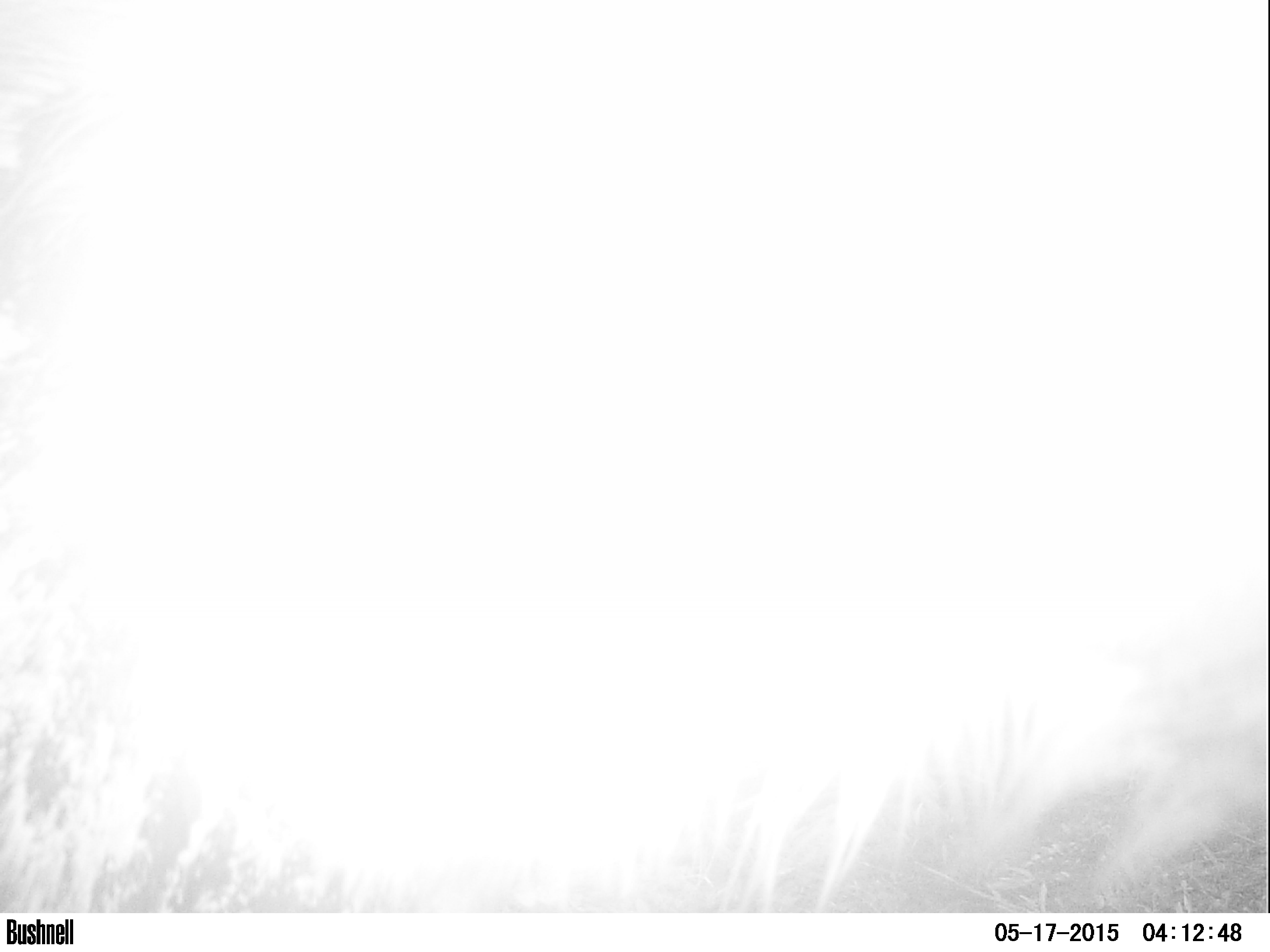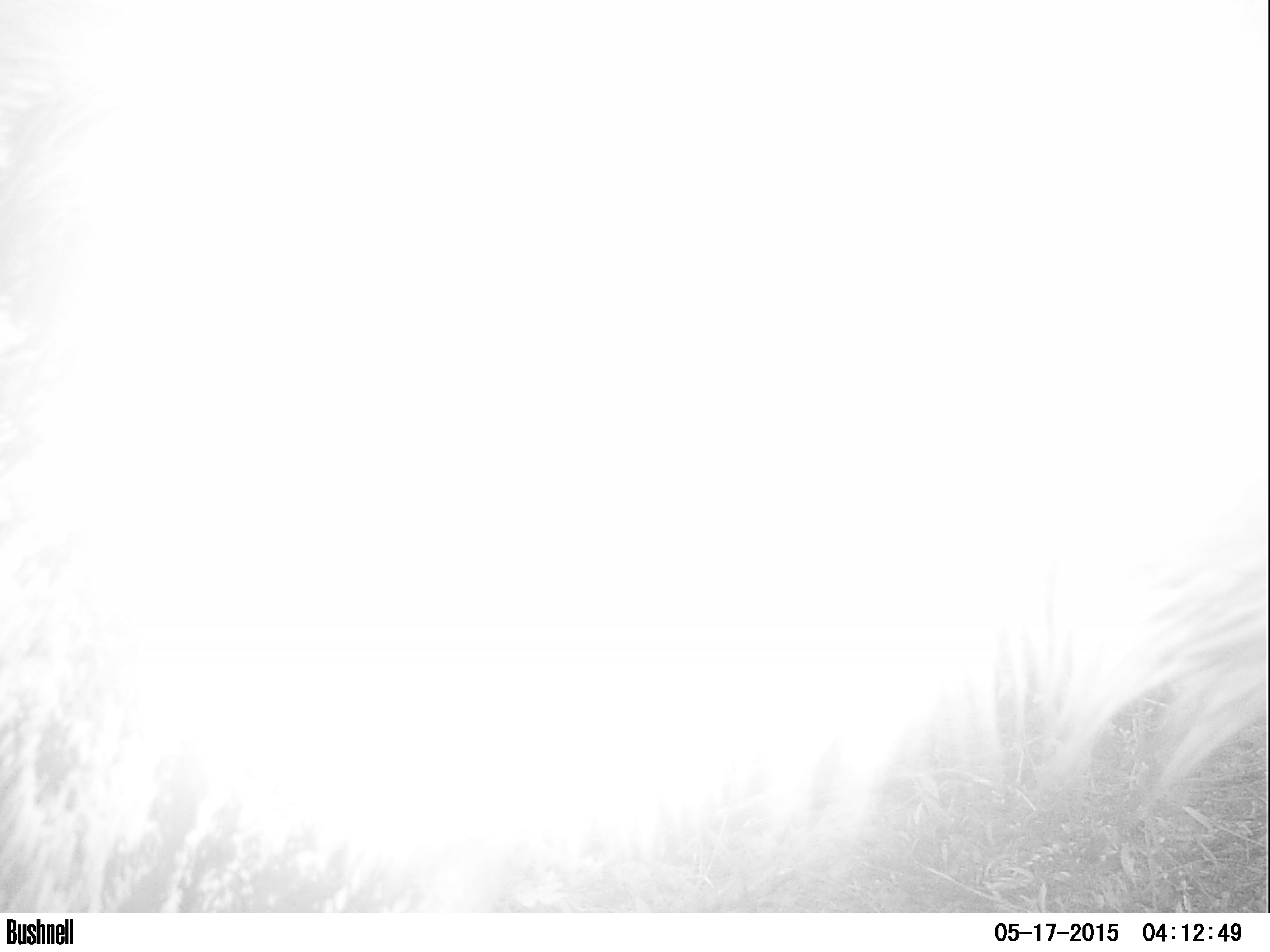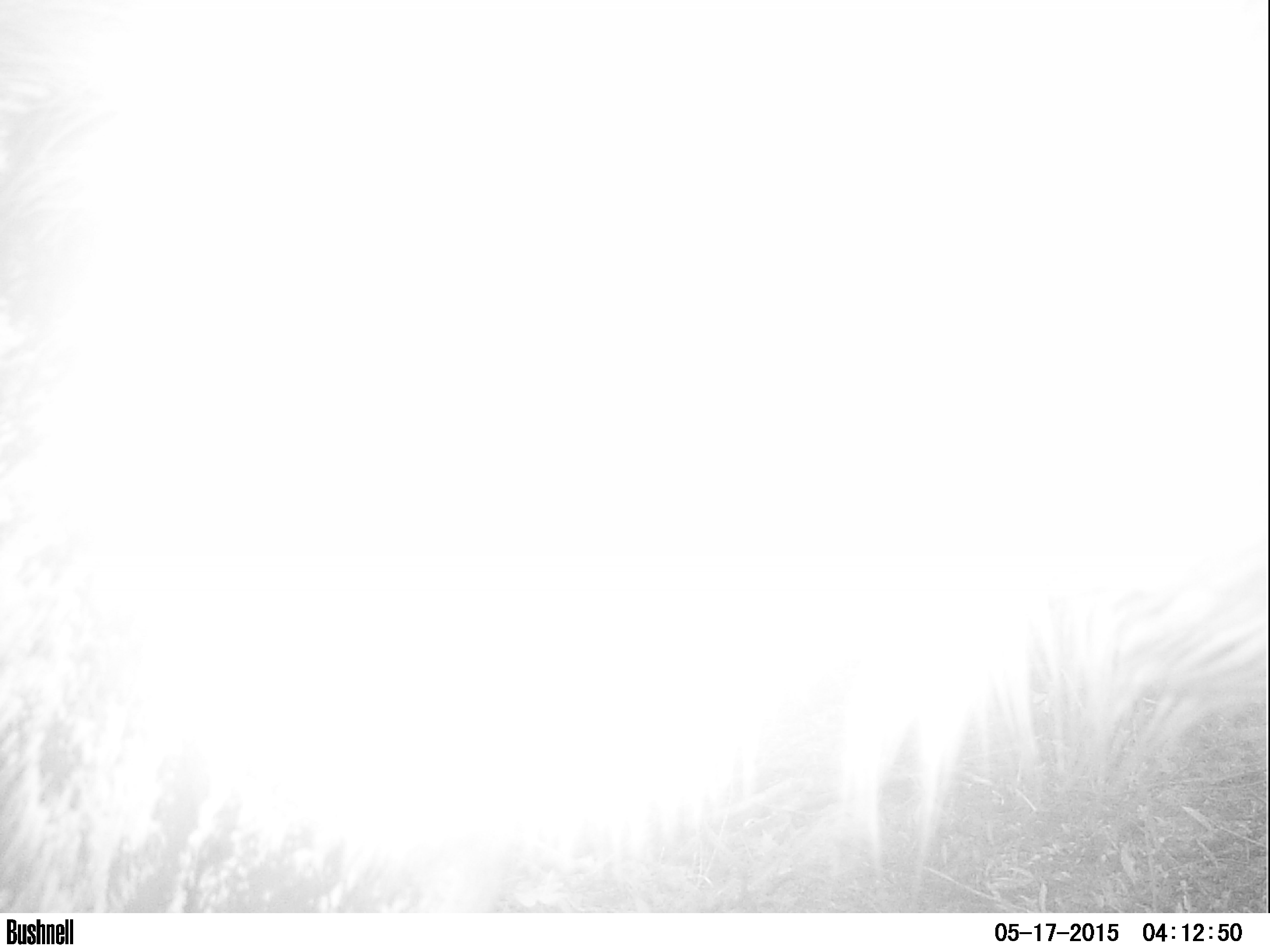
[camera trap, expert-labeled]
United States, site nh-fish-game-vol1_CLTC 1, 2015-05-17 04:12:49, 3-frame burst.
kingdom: Animalia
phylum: Chordata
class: Mammalia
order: Artiodactyla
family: Cervidae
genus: Alces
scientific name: Alces alces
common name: moose